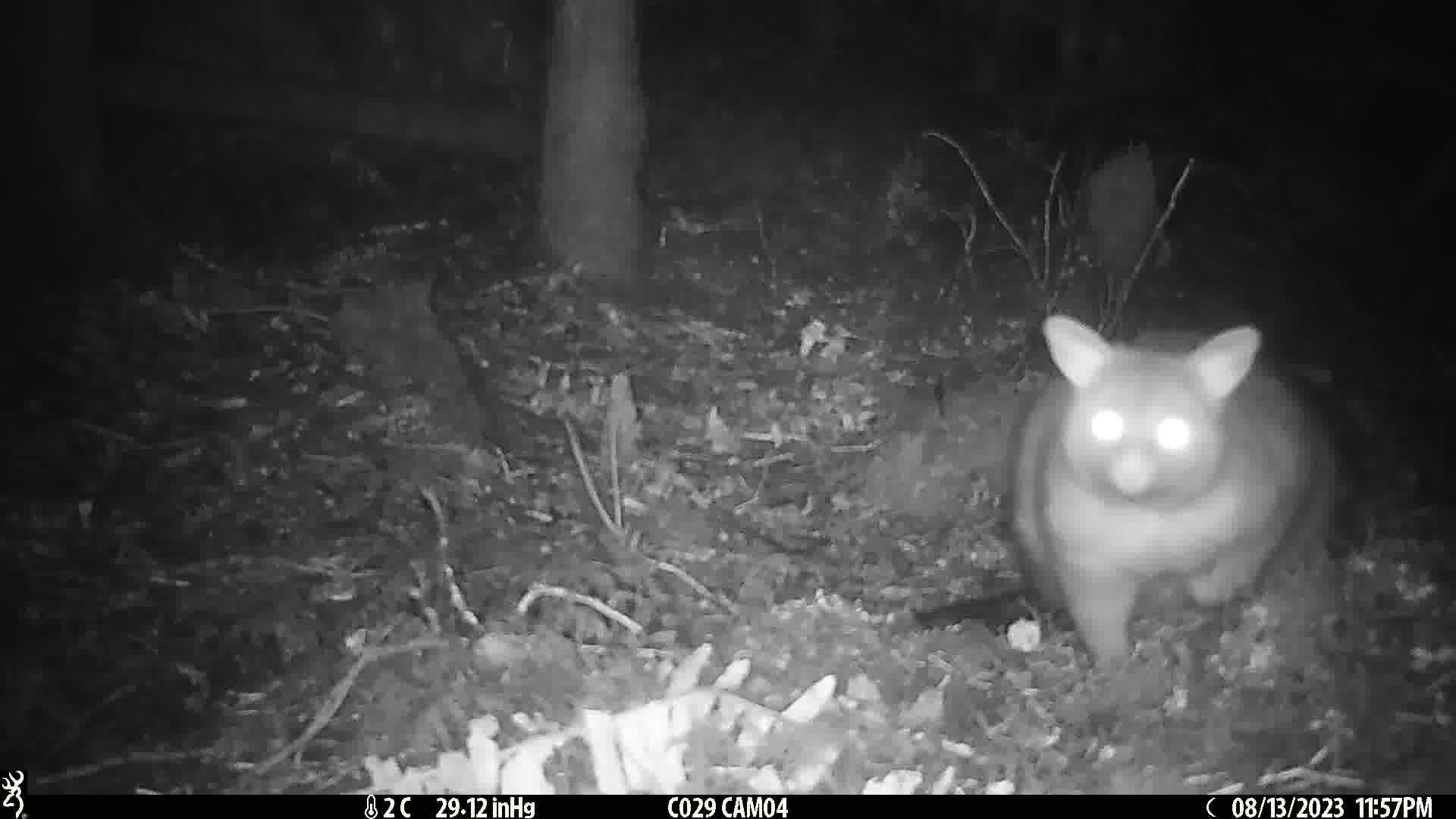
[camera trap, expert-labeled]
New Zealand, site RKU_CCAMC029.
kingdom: Animalia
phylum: Chordata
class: Mammalia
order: Diprotodontia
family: Phalangeridae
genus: Trichosurus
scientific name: Trichosurus vulpecula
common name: common brushtail possum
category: possum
Possum (common brushtail possum) (Trichosurus vulpecula).